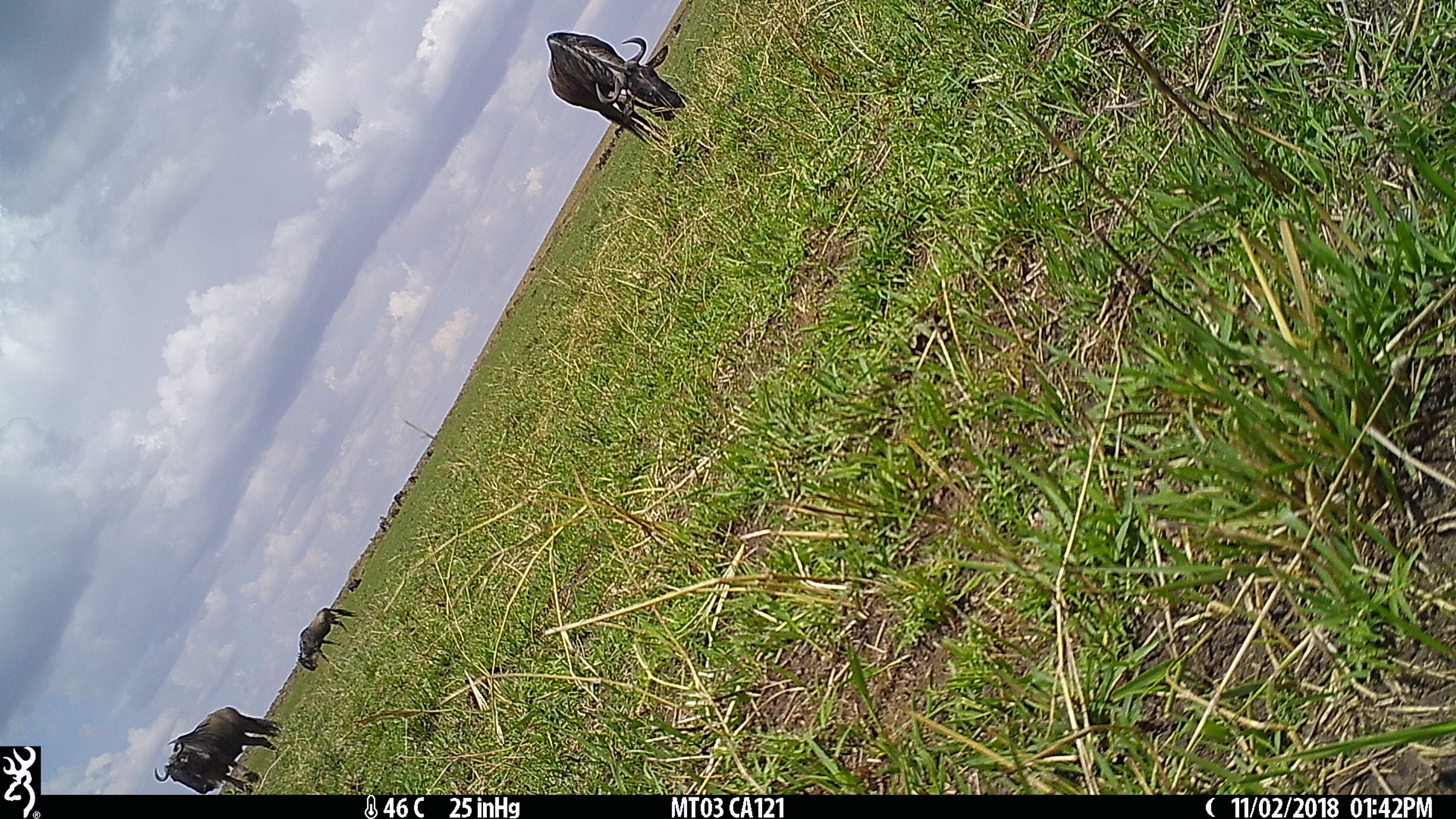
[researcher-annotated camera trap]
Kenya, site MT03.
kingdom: Animalia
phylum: Chordata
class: Mammalia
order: Artiodactyla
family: Bovidae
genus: Connochaetes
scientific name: Connochaetes taurinus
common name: blue wildebeest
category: wildebeest